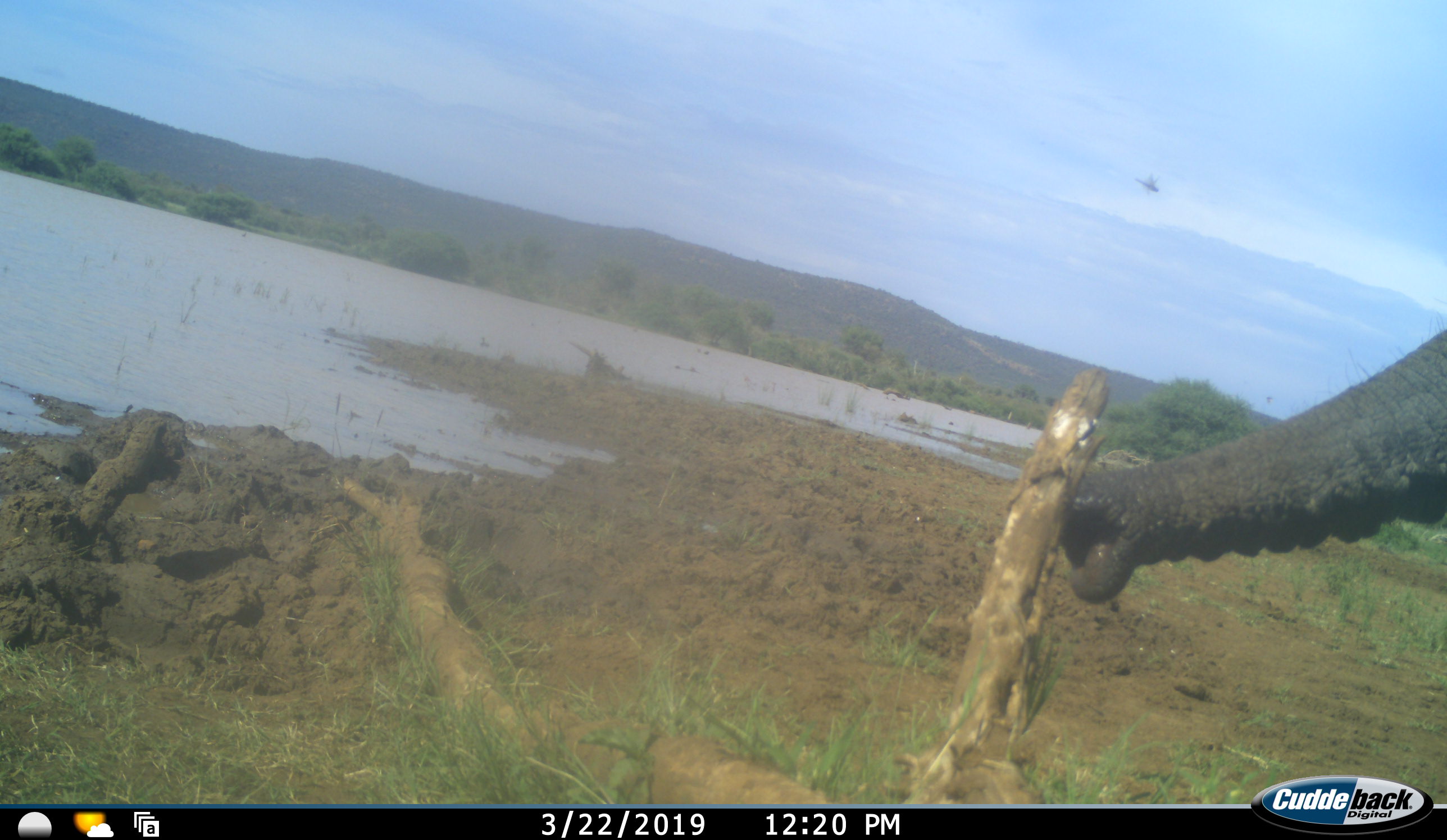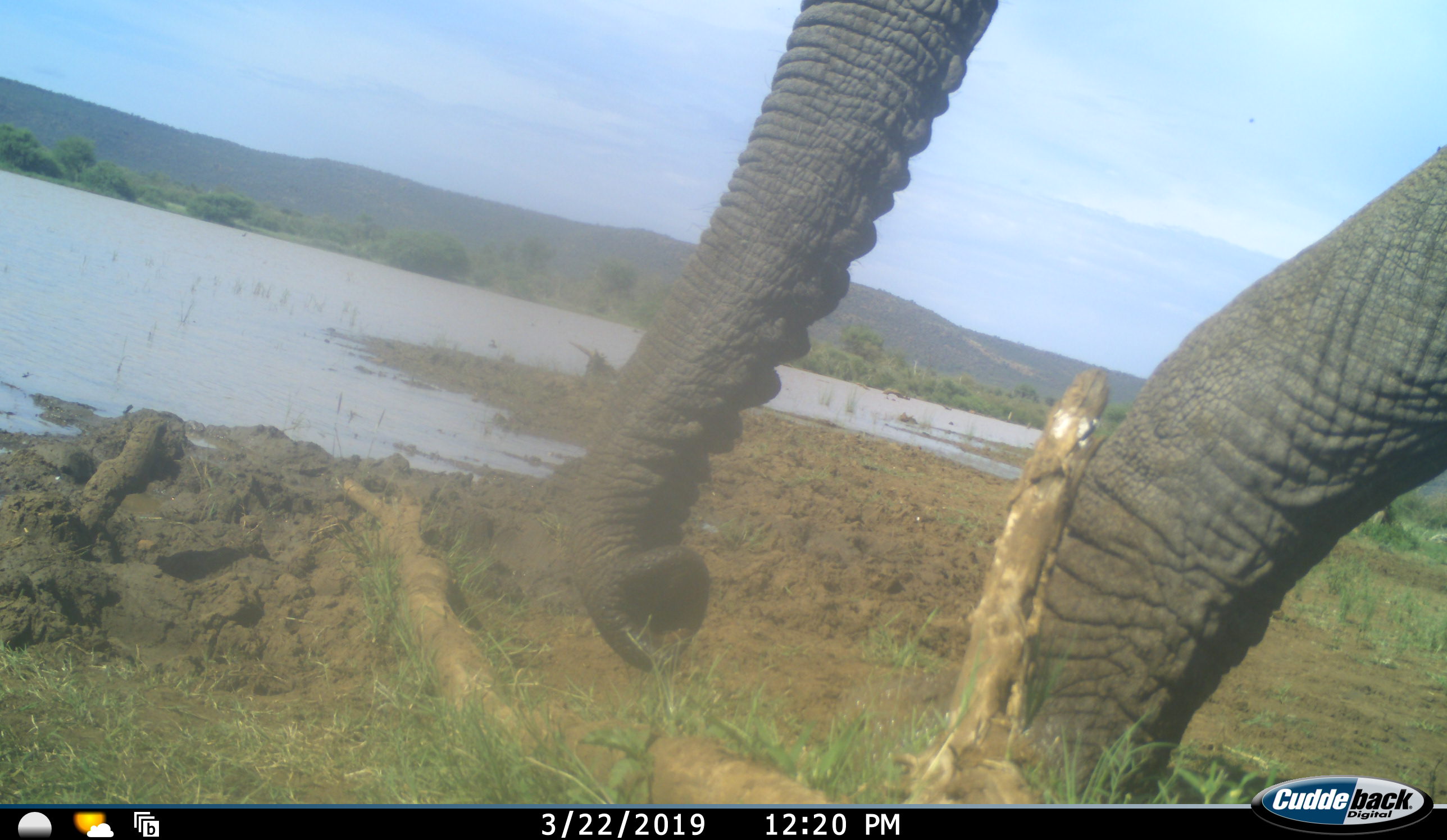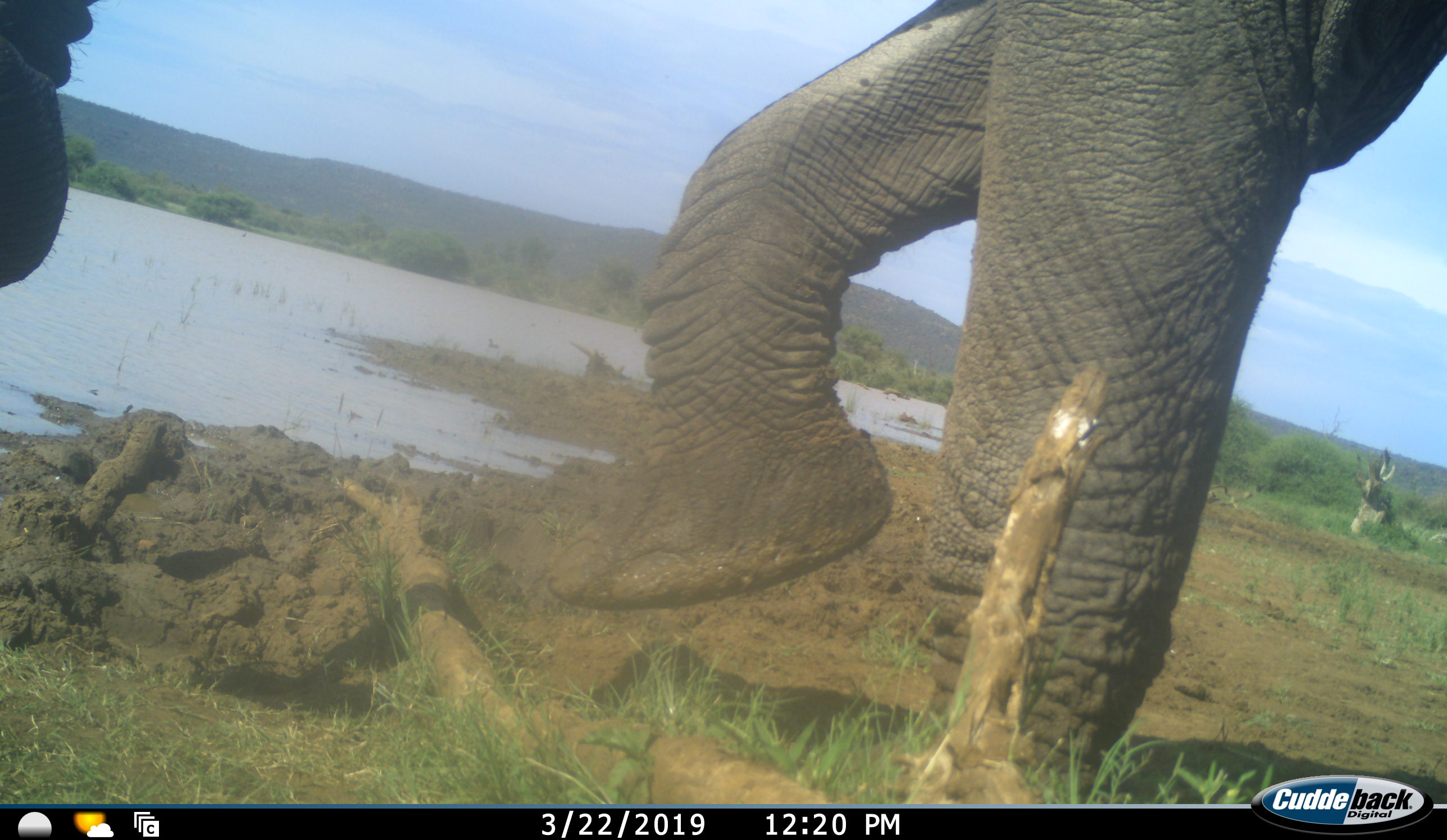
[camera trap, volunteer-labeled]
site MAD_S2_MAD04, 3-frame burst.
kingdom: Animalia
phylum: Chordata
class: Mammalia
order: Proboscidea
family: Elephantidae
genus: Loxodonta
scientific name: Loxodonta africana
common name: african bush elephant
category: elephant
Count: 1.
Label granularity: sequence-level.